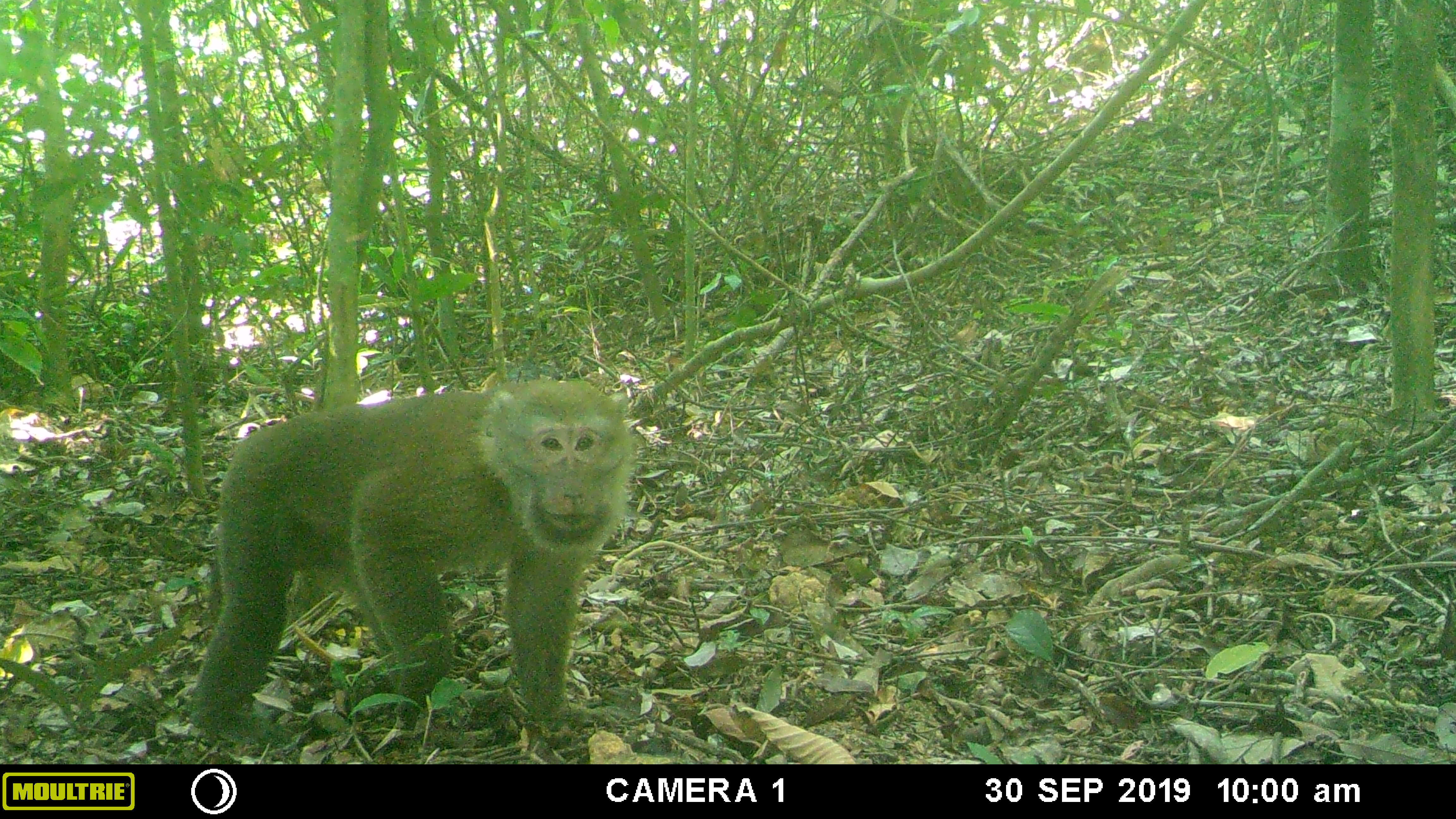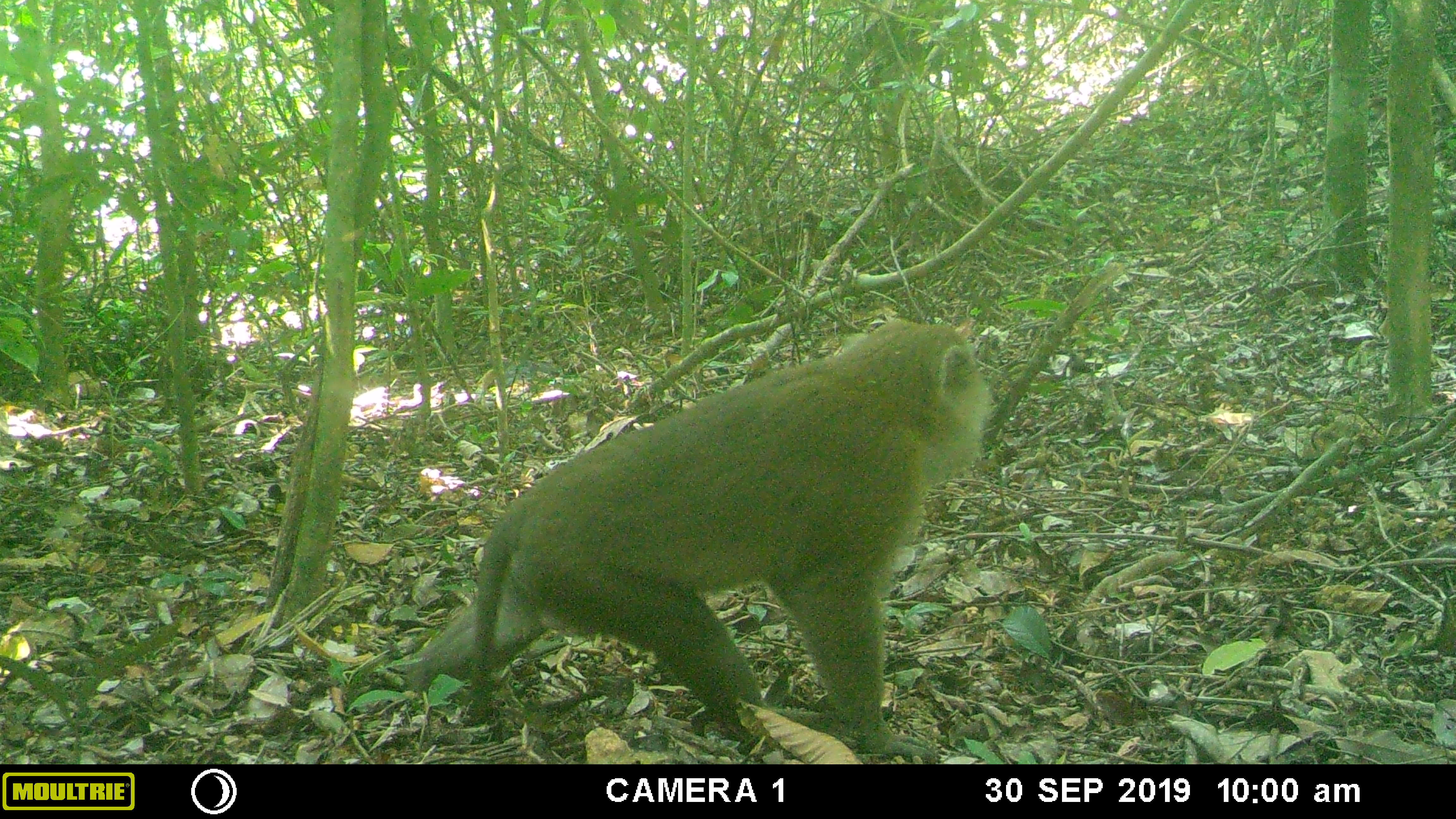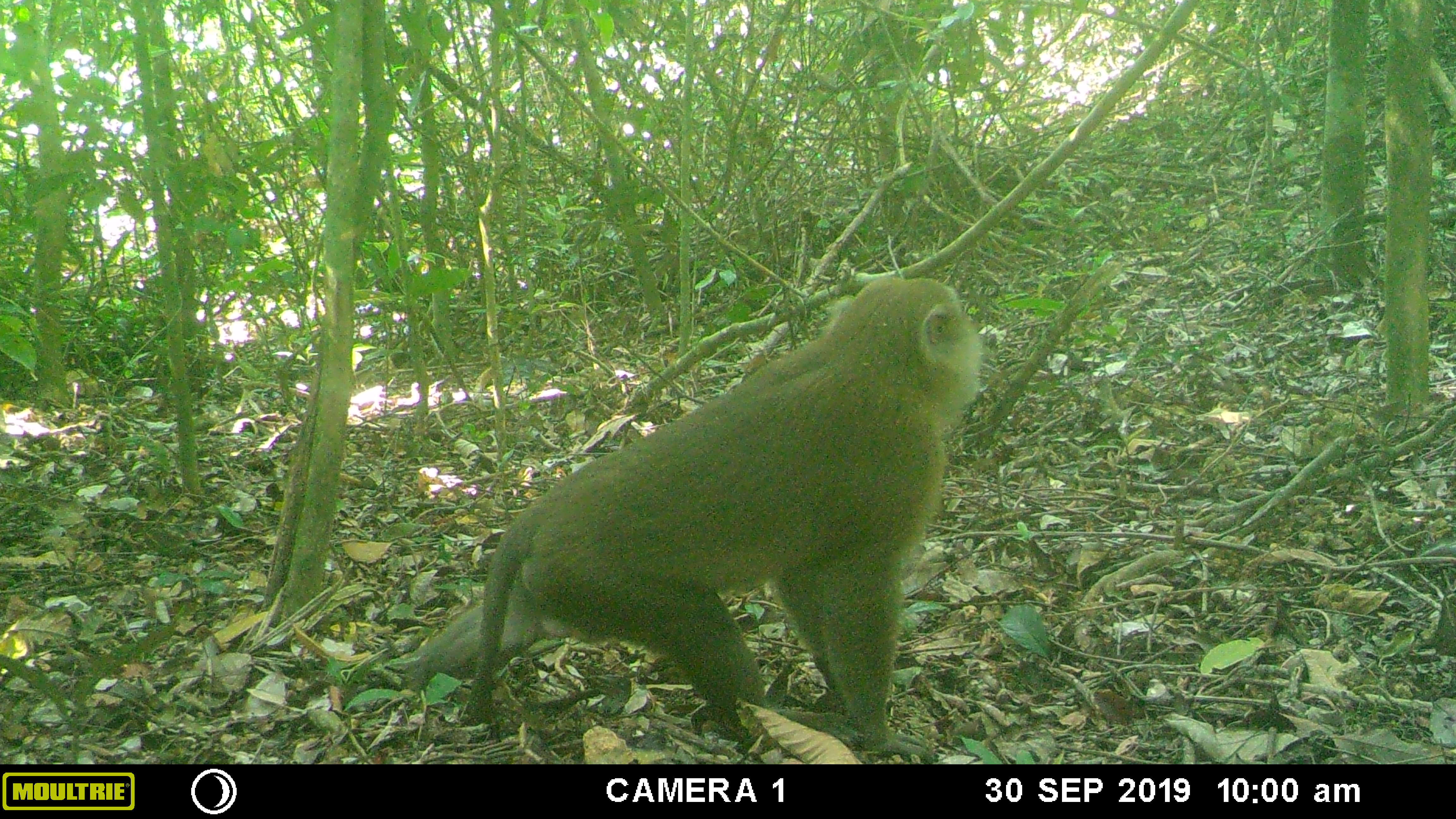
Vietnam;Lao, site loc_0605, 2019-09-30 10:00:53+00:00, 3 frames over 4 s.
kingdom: Animalia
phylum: Chordata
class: Mammalia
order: Primates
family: Cercopithecidae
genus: Macaca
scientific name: Macaca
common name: macaques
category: assam or rhesus macaque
Assam or rhesus macaque (macaques) (Macaca). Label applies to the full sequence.